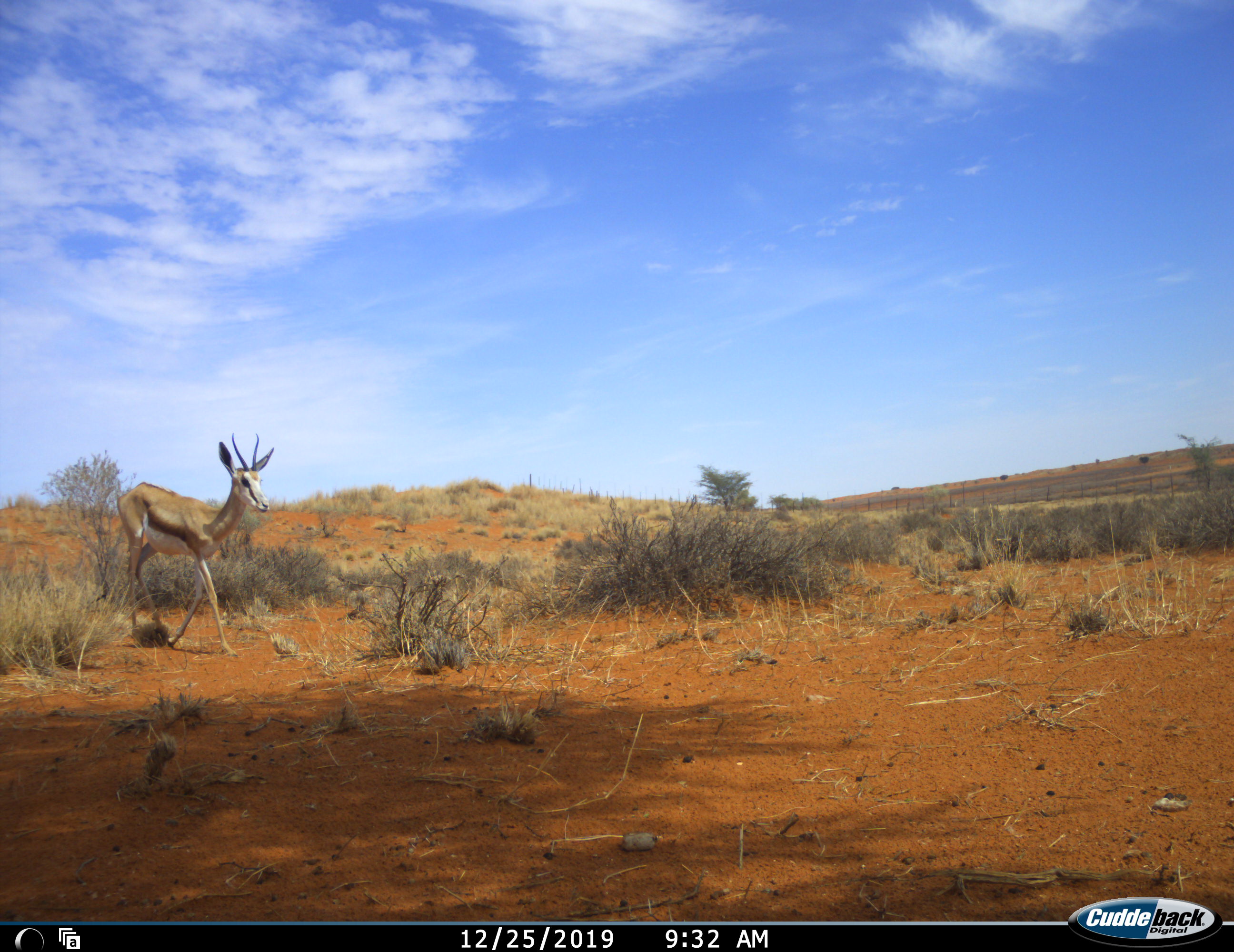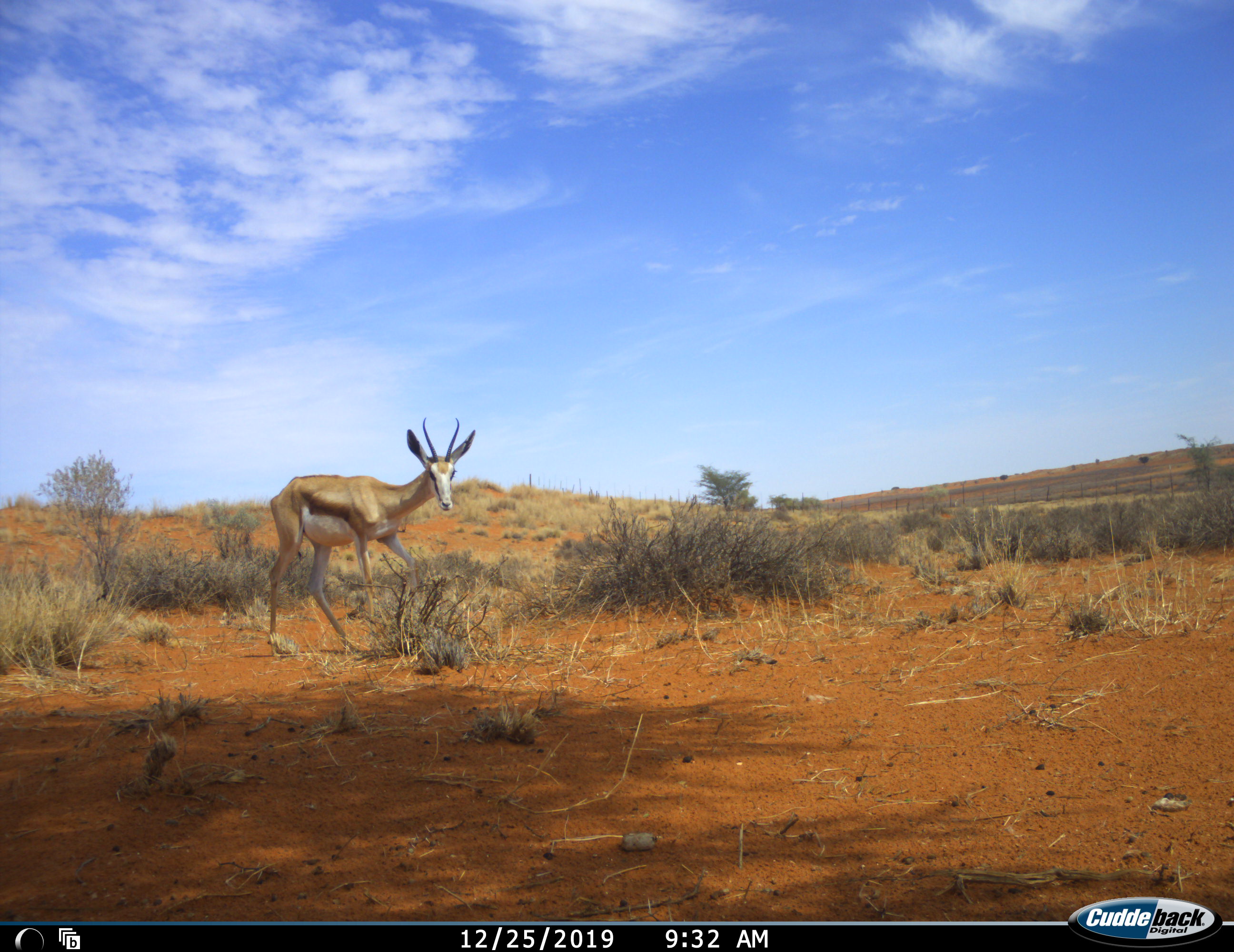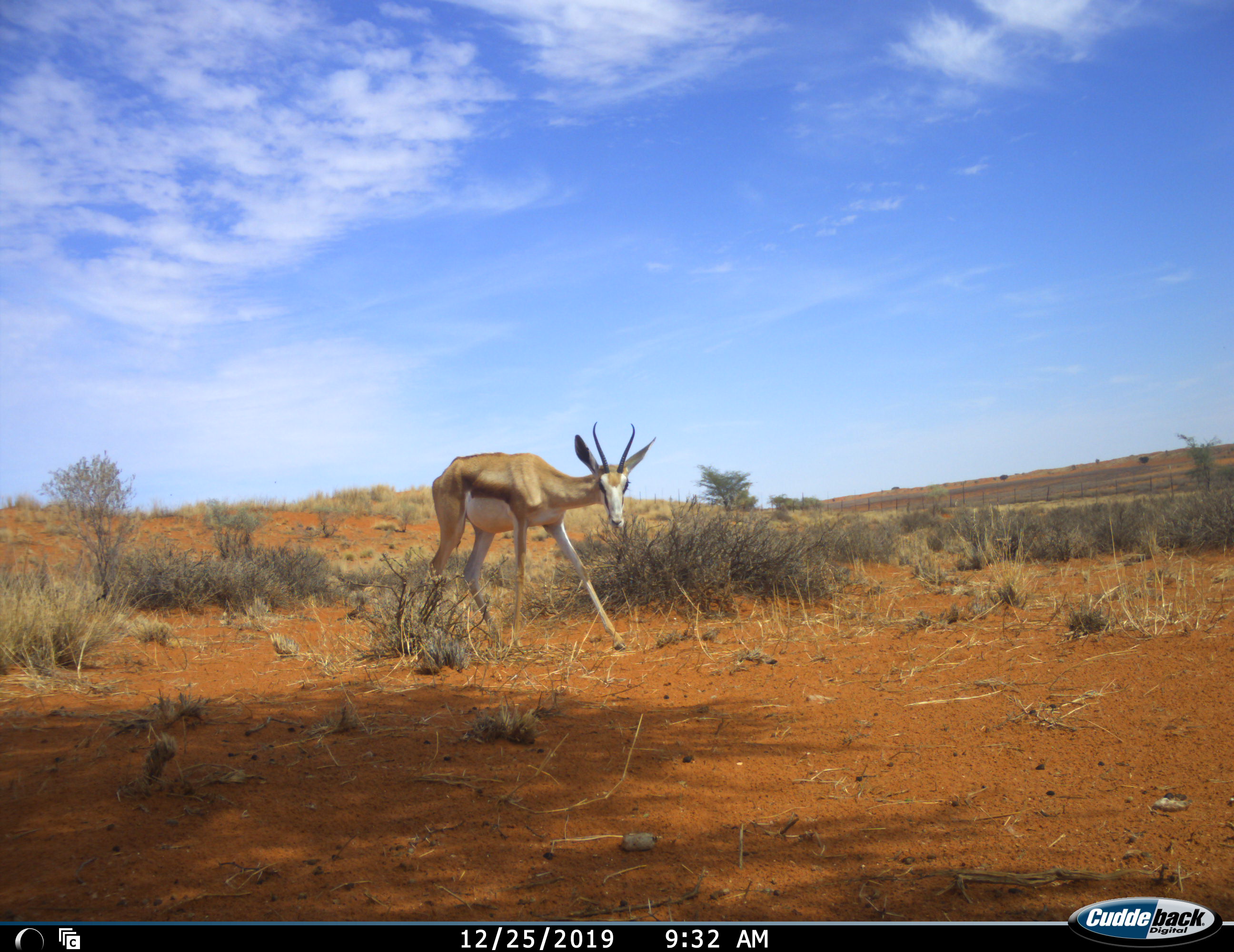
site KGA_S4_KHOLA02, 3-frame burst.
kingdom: Animalia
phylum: Chordata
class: Mammalia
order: Artiodactyla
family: Bovidae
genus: Antidorcas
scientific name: Antidorcas marsupialis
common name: springbok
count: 1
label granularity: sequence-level